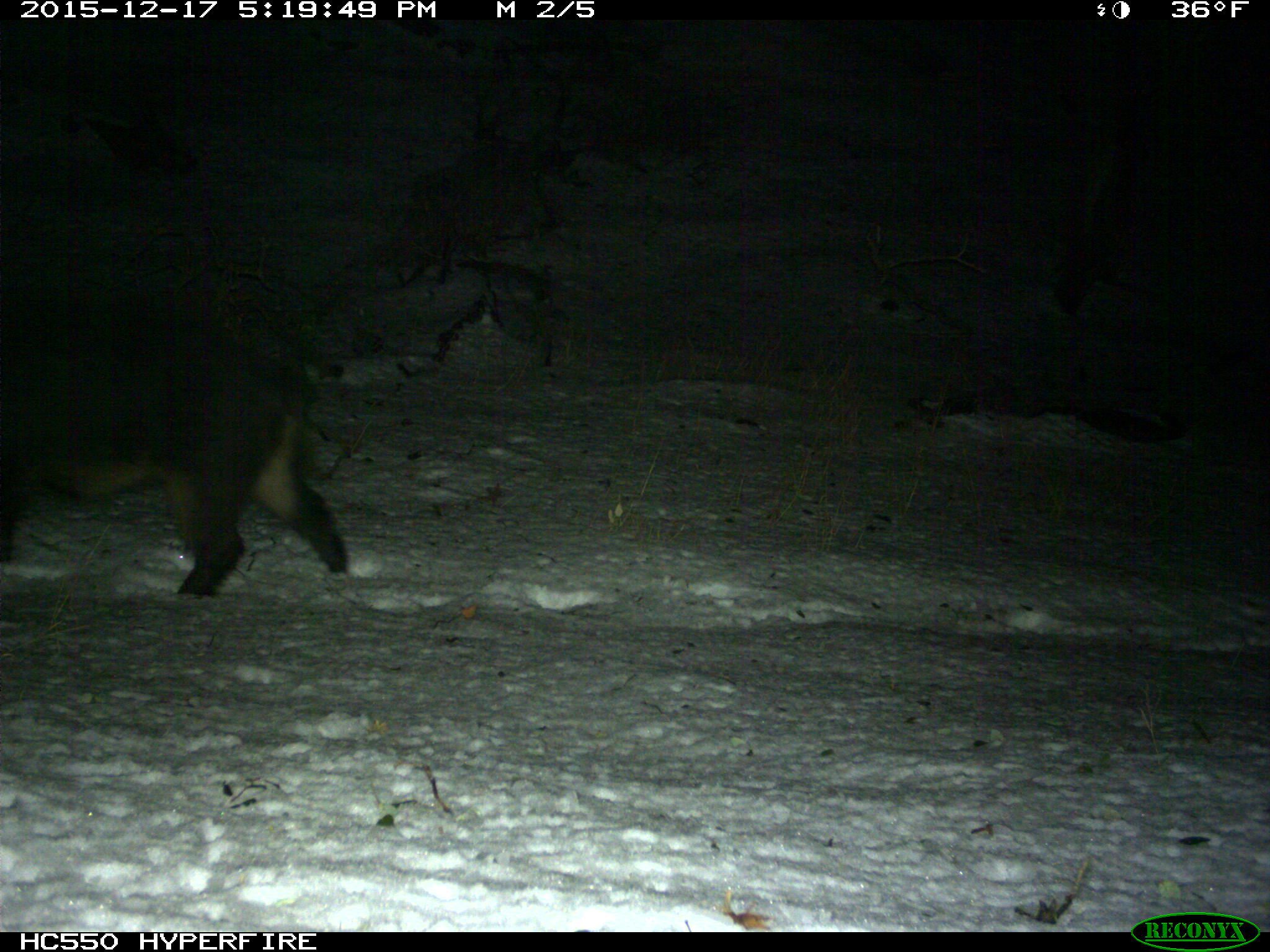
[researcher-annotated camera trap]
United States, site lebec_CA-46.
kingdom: Animalia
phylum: Chordata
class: Mammalia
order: Artiodactyla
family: Suidae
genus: Sus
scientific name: Sus scrofa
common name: wild boar